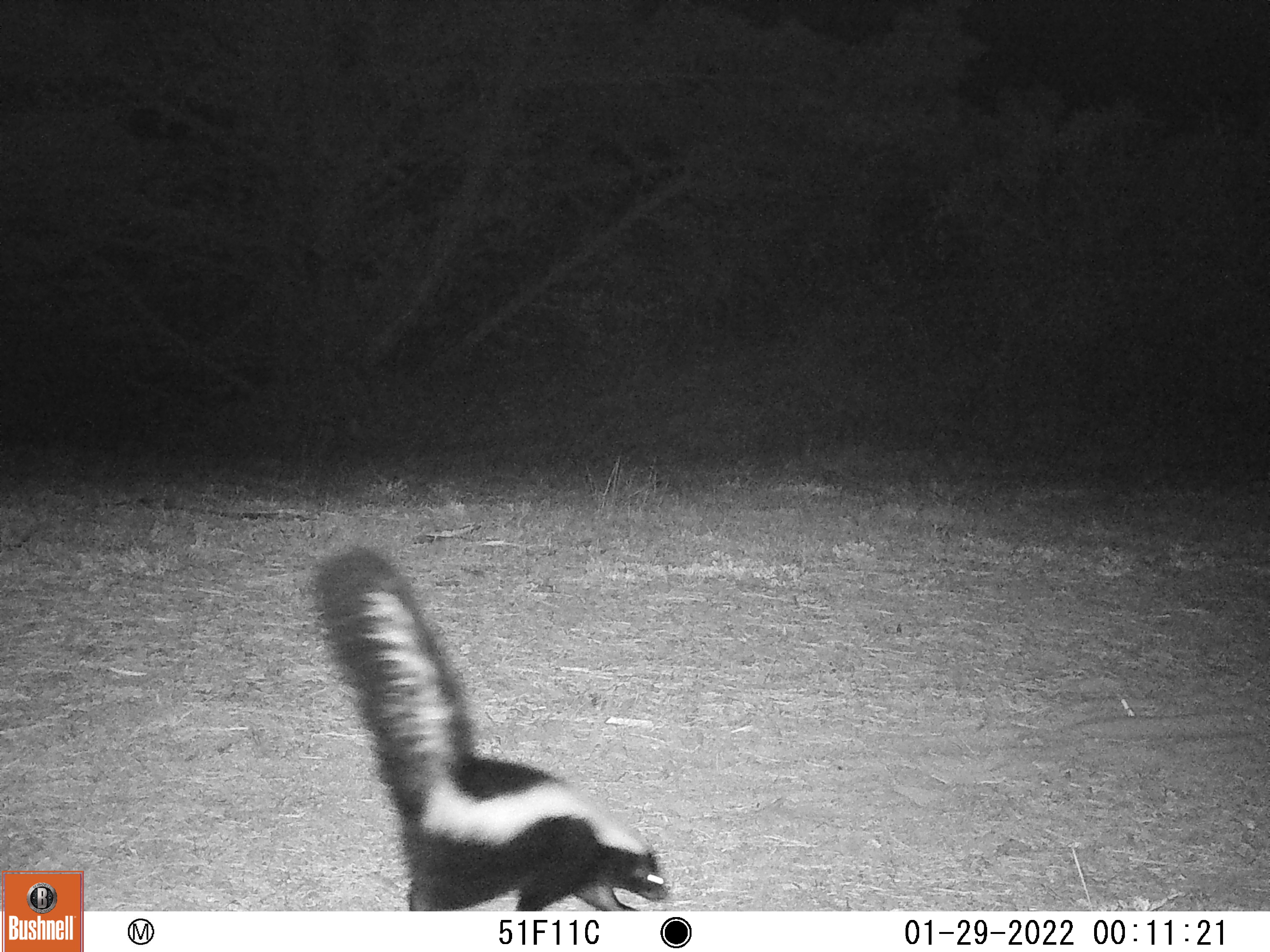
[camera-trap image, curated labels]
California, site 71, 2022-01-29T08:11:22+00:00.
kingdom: Animalia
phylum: Chordata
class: Mammalia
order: Carnivora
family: Mephitidae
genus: Mephitis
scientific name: Mephitis mephitis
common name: striped skunk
Striped skunk (Mephitis mephitis).